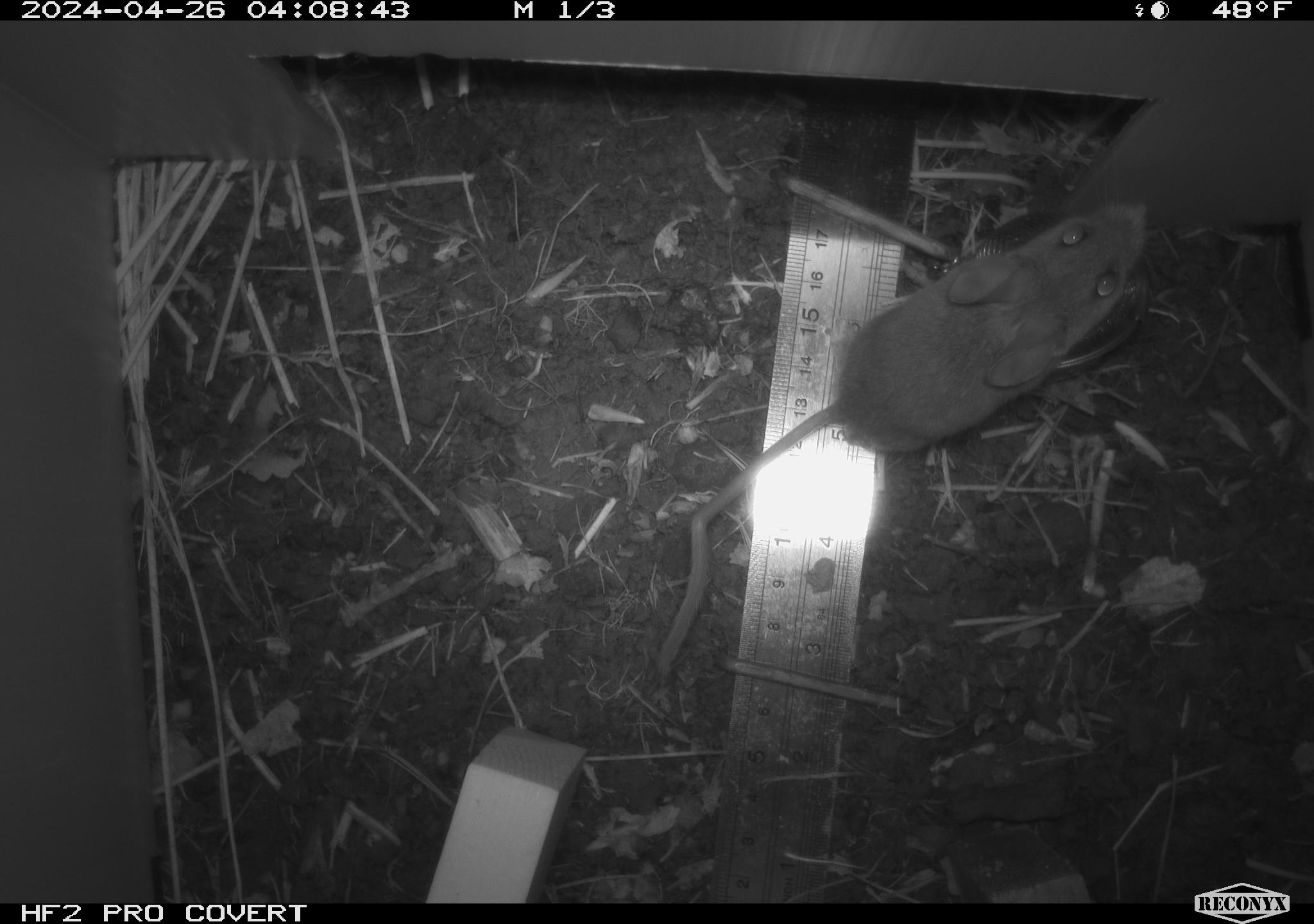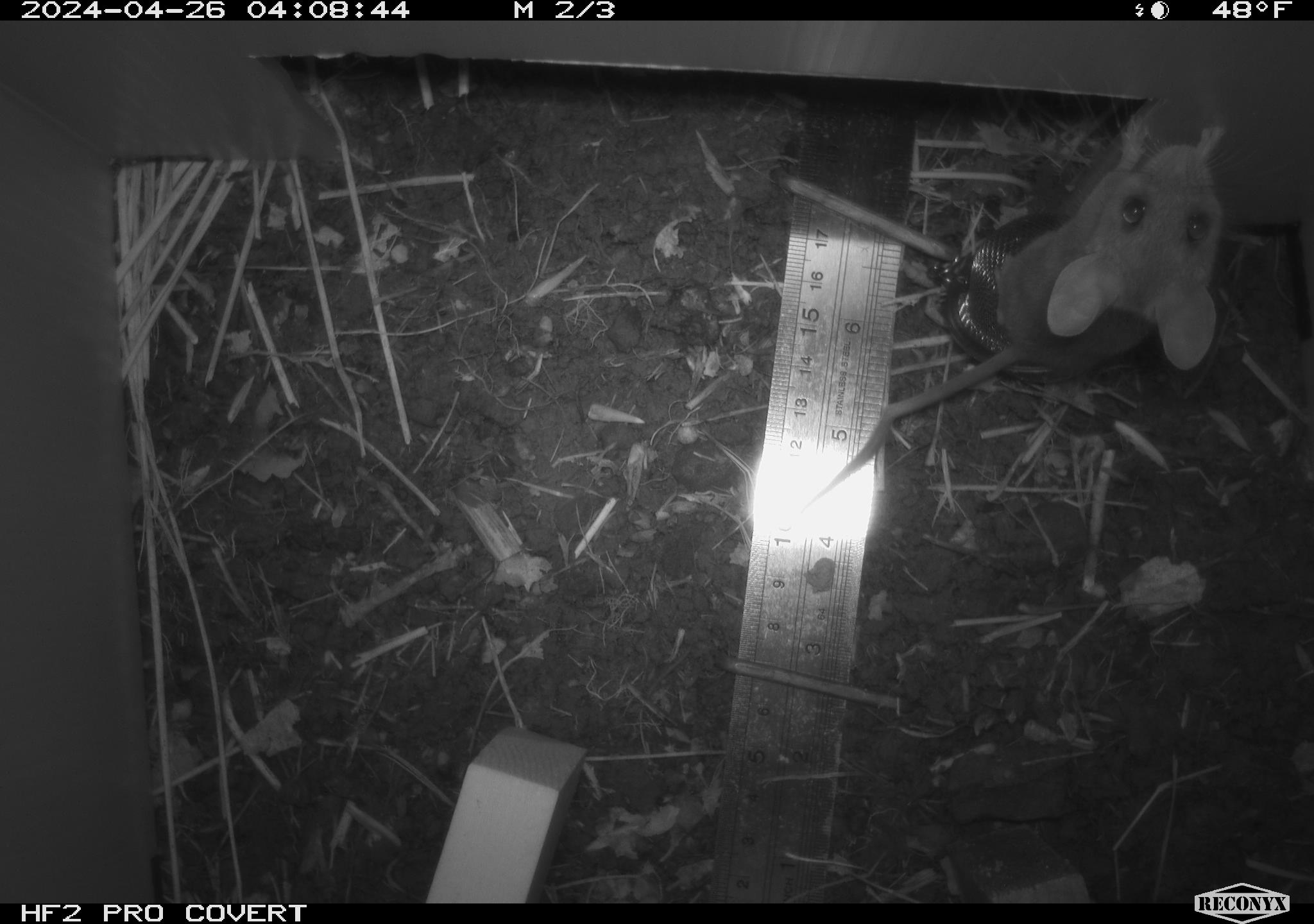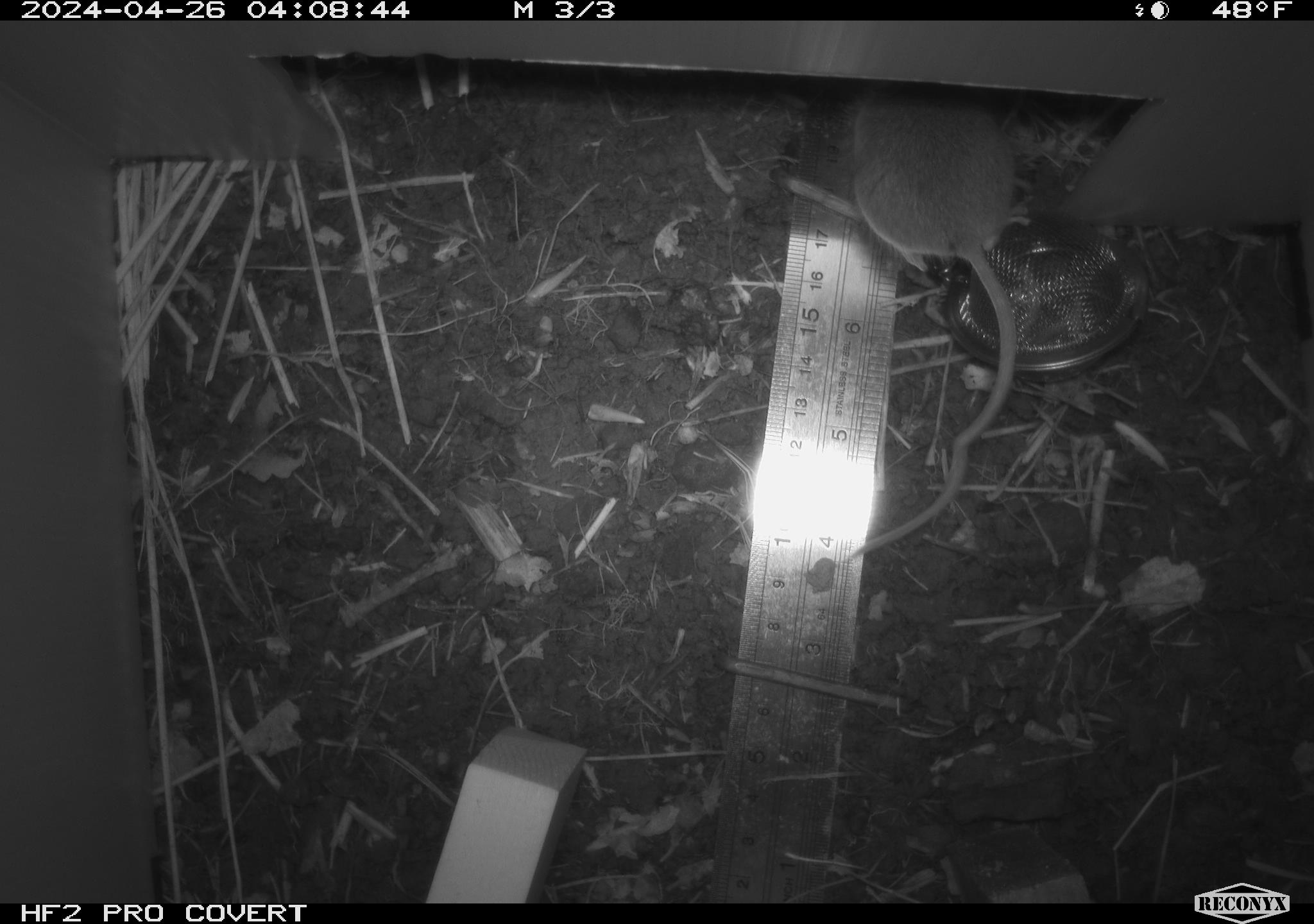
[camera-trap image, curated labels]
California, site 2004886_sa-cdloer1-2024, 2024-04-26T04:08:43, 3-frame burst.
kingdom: Animalia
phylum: Chordata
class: Mammalia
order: Rodentia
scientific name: Rodentia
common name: mouse species